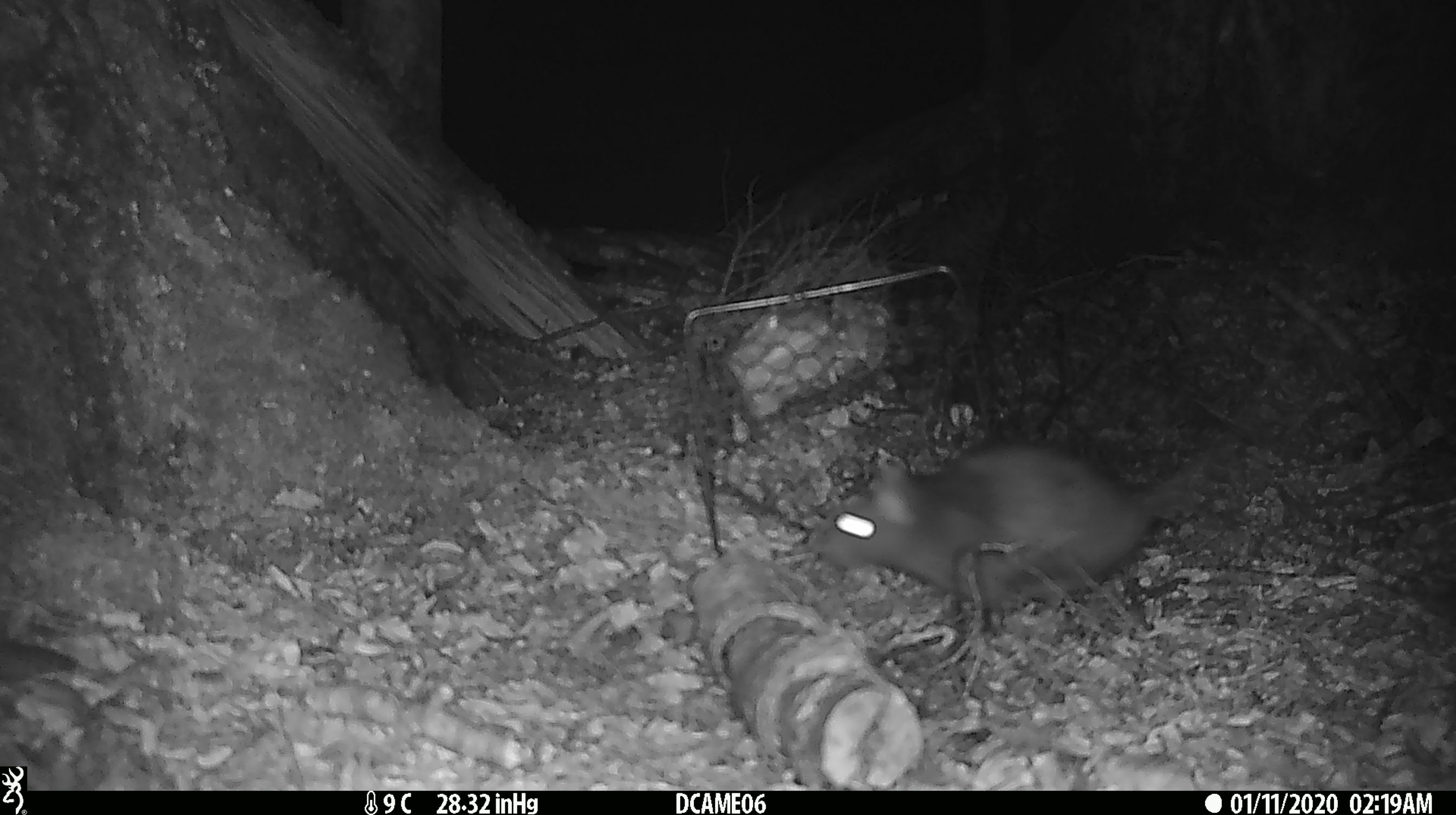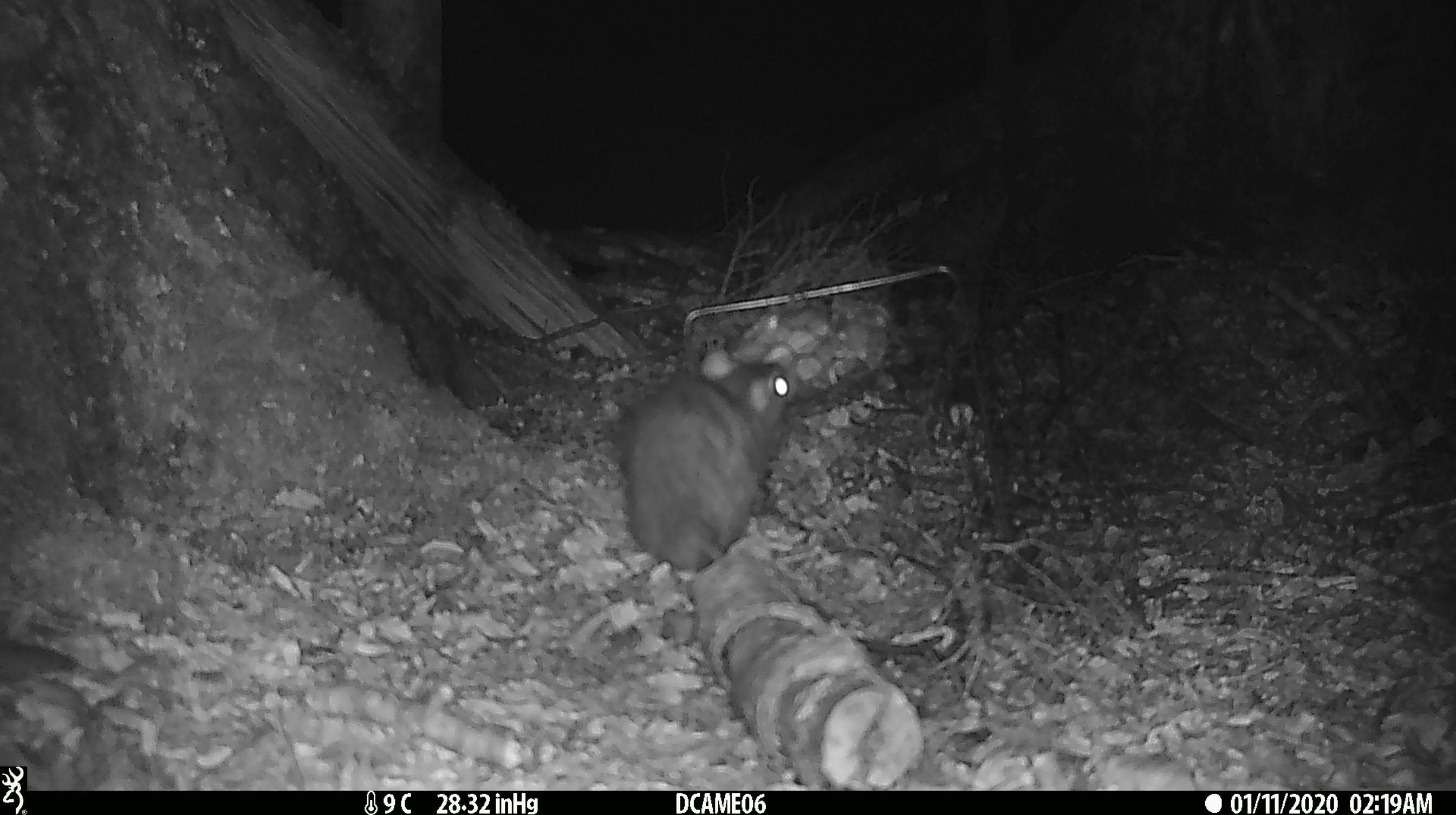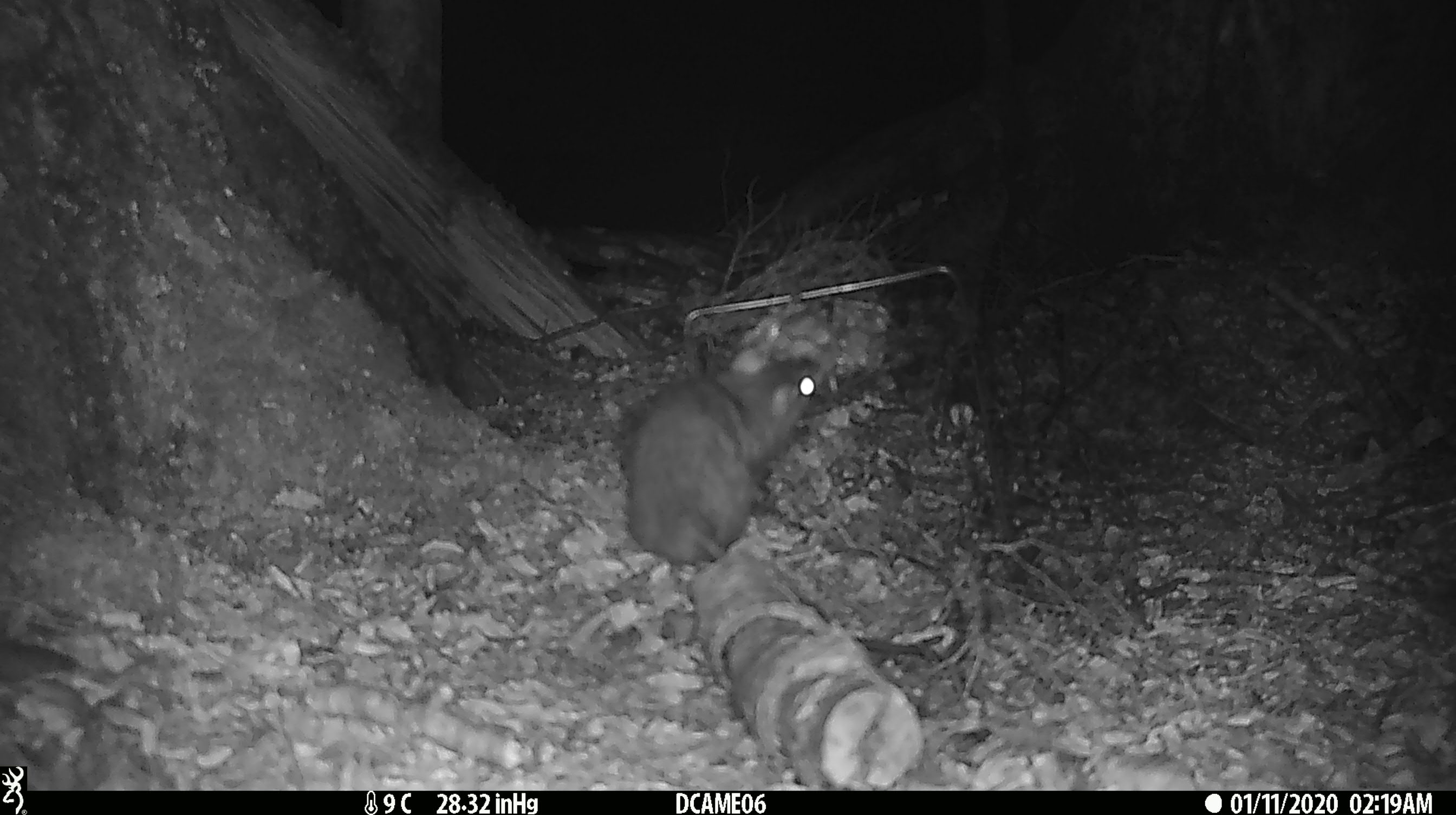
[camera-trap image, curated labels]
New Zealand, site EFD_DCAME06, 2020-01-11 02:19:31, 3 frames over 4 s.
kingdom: Animalia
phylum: Chordata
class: Mammalia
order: Rodentia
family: Muridae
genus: Rattus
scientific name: Rattus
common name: rat